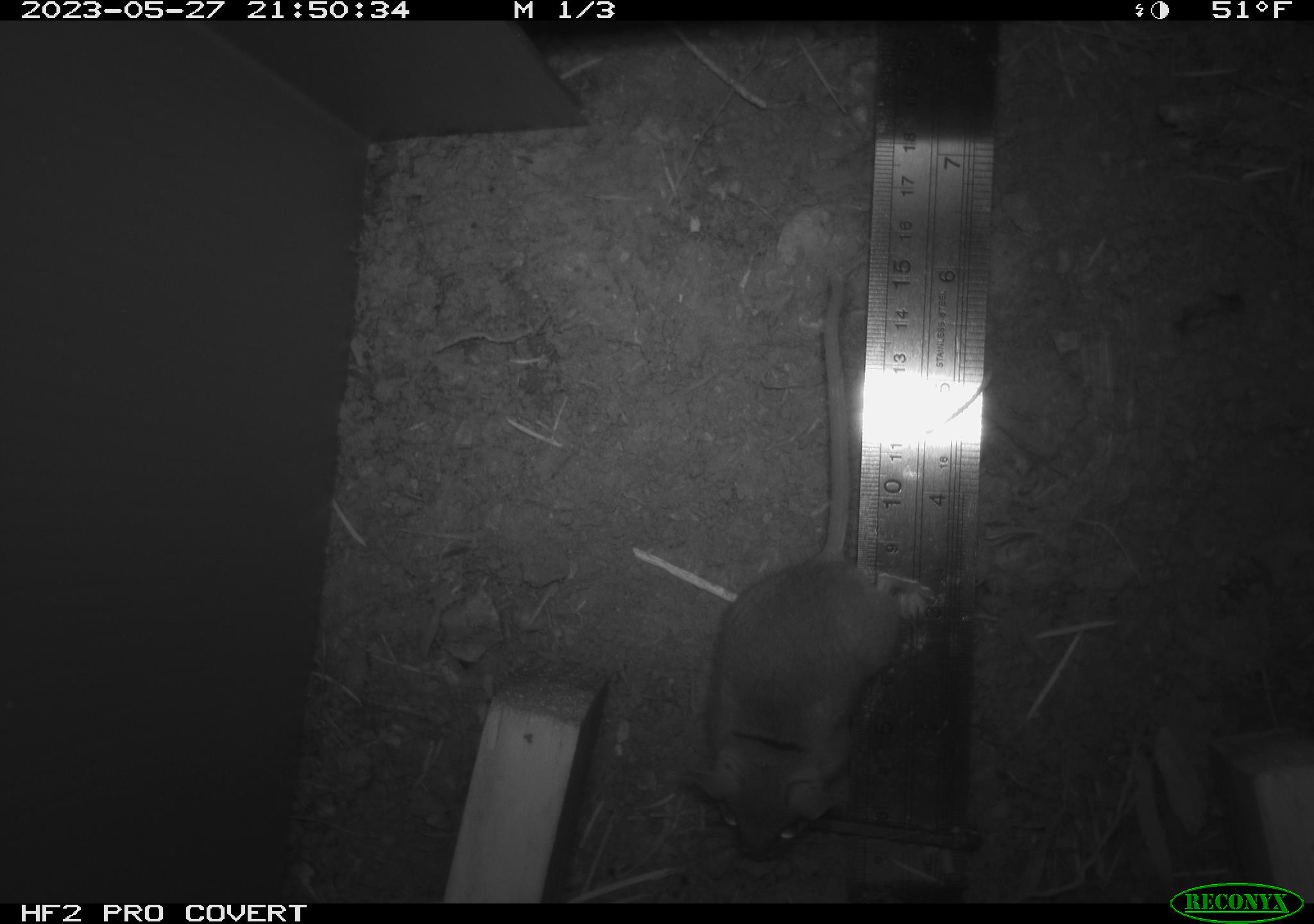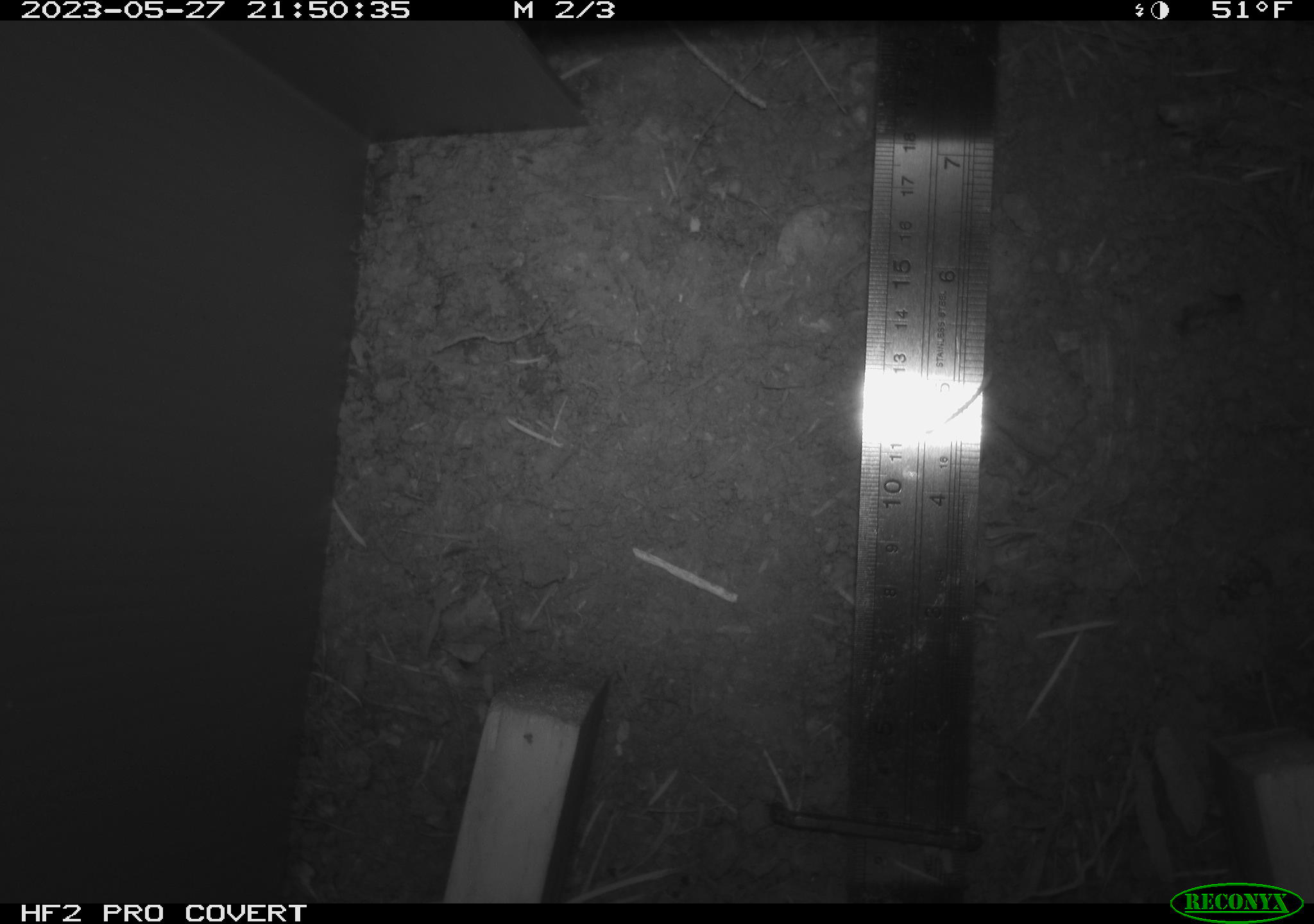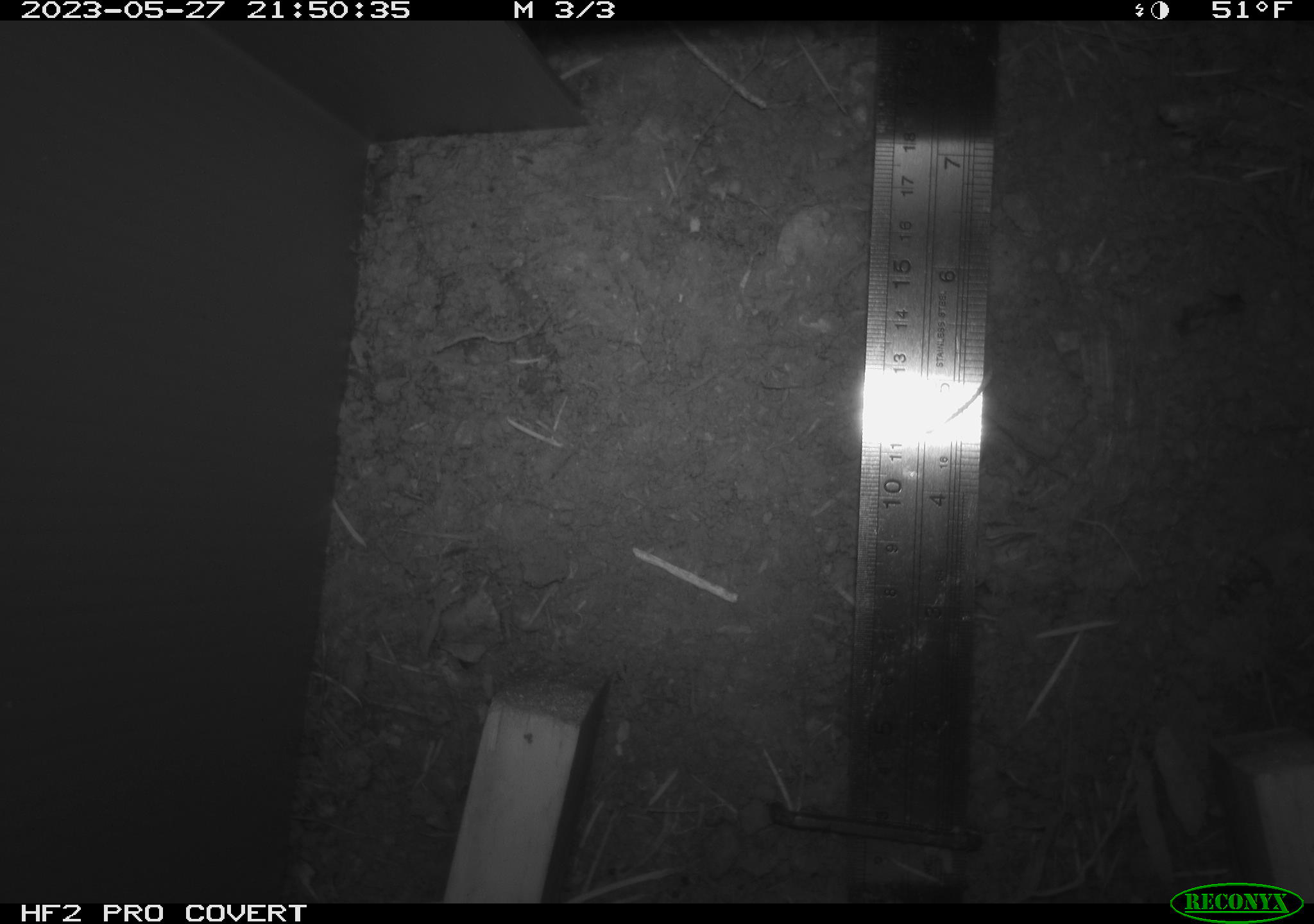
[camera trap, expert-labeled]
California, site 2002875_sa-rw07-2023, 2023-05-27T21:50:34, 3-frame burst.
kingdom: Animalia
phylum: Chordata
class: Mammalia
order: Rodentia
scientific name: Rodentia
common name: mouse species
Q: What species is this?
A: Mouse species (Rodentia).